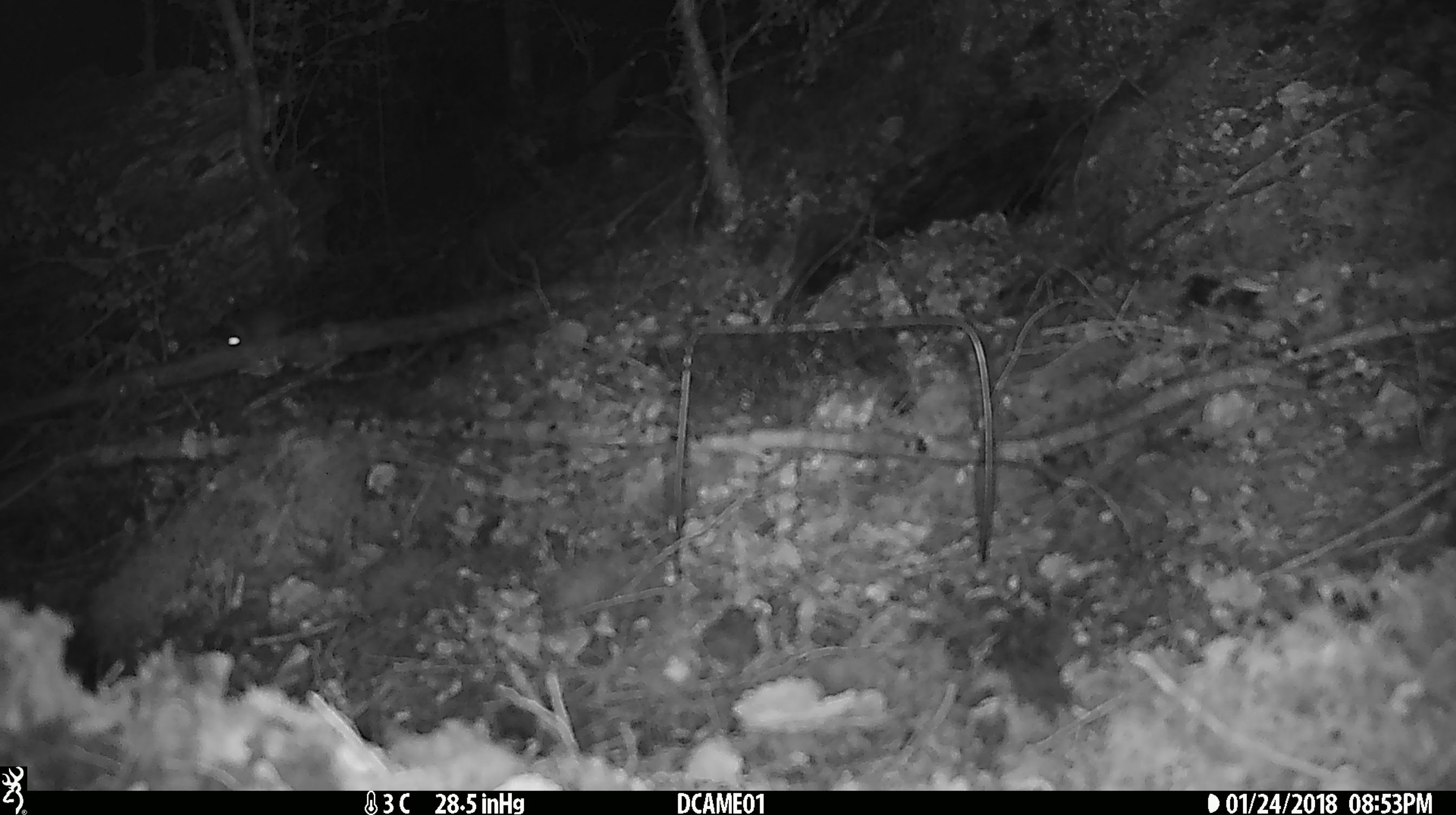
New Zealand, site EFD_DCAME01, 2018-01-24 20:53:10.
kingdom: Animalia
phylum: Chordata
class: Mammalia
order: Rodentia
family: Muridae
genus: Mus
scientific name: Mus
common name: mouse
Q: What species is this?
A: Mouse (Mus).